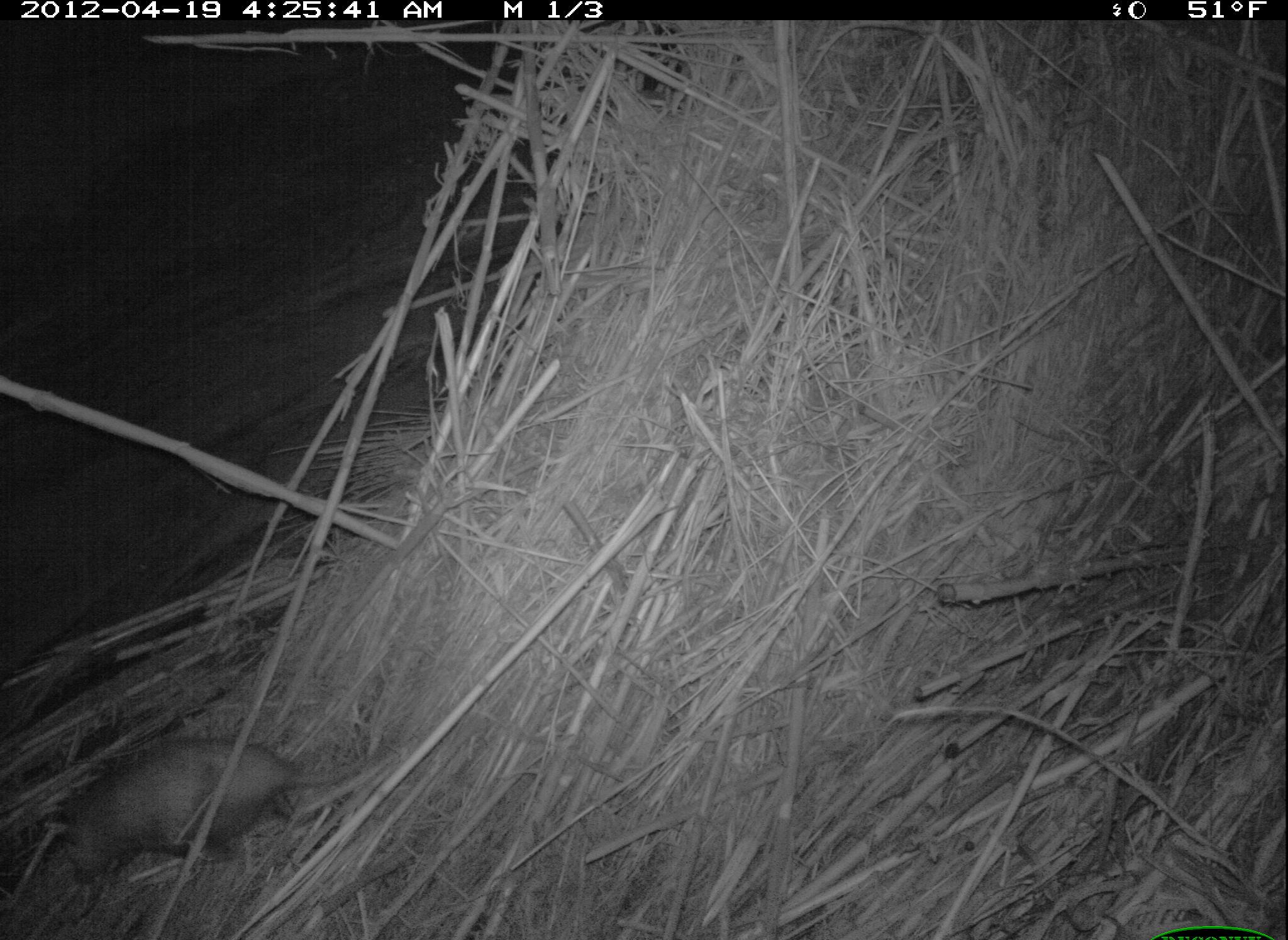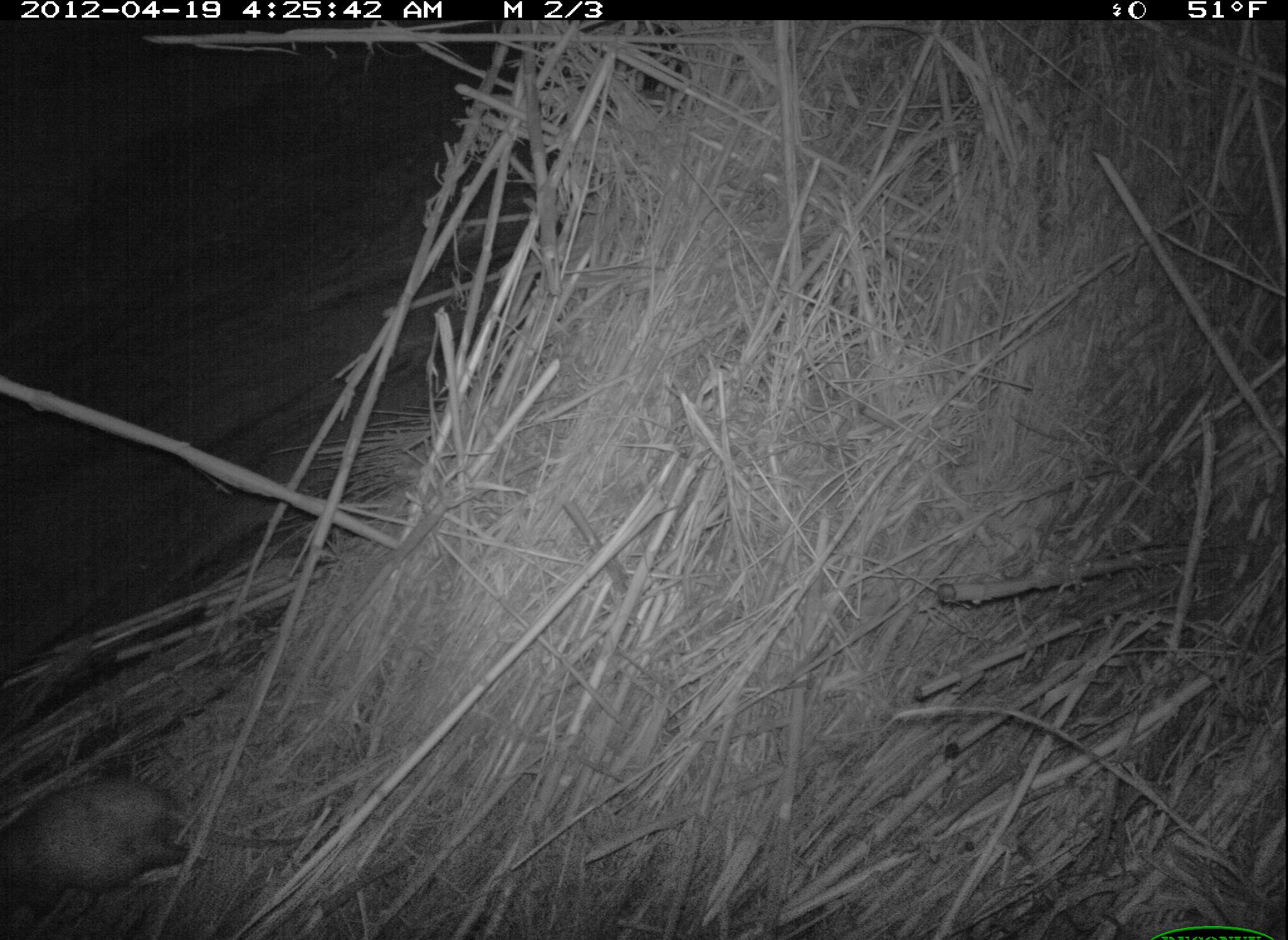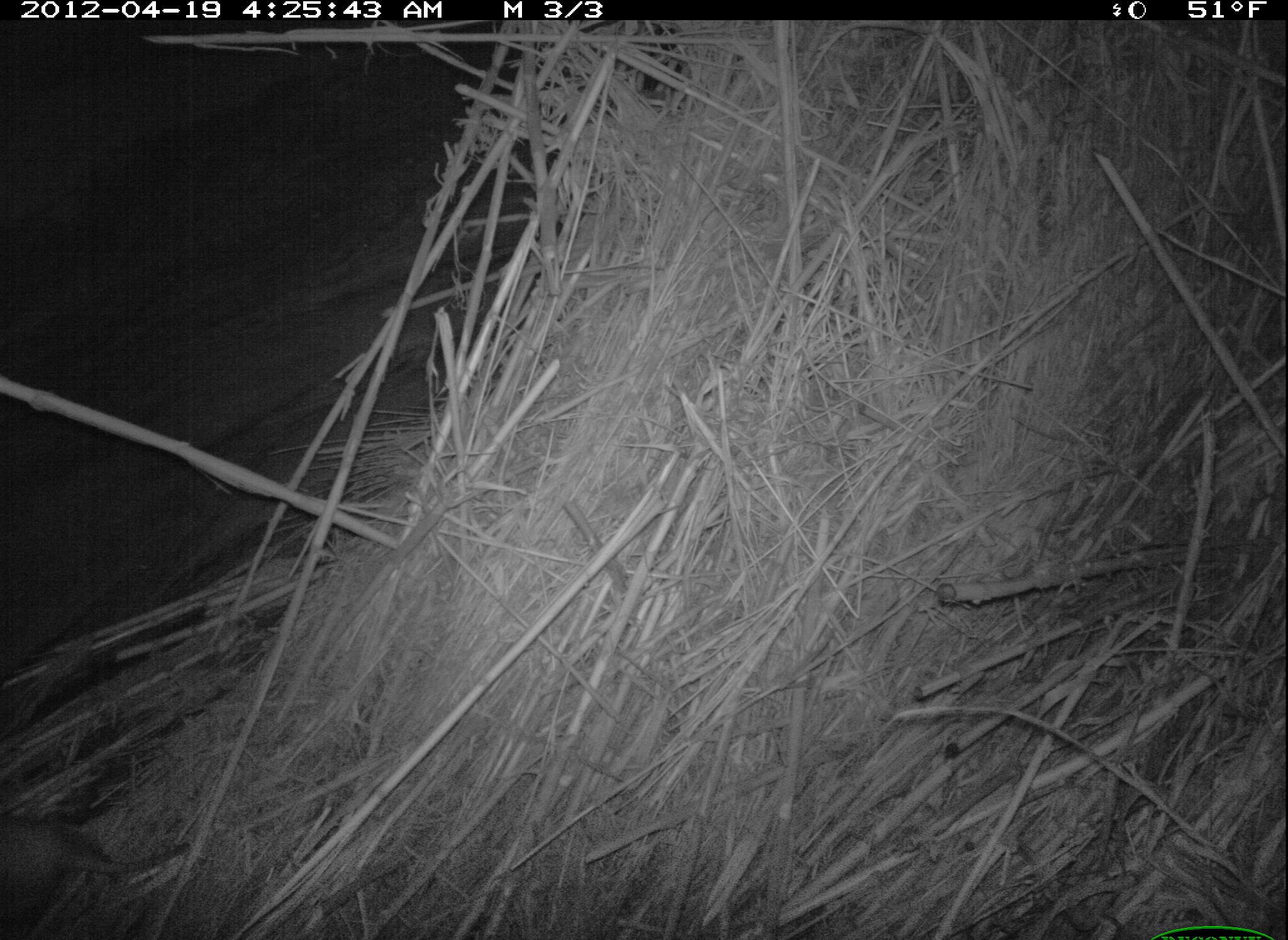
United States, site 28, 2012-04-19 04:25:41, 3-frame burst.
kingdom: Animalia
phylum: Chordata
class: Mammalia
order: Didelphimorphia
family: Didelphidae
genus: Didelphis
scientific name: Didelphis virginiana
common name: virginia opossum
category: opossum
Opossum (virginia opossum) (Didelphis virginiana).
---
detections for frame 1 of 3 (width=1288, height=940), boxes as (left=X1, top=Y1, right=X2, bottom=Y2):
opossum: (left=39, top=726, right=382, bottom=888)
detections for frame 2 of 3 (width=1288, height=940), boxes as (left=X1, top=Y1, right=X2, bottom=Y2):
opossum: (left=0, top=736, right=308, bottom=923)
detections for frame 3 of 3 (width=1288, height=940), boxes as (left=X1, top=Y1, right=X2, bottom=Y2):
opossum: (left=3, top=801, right=242, bottom=934)